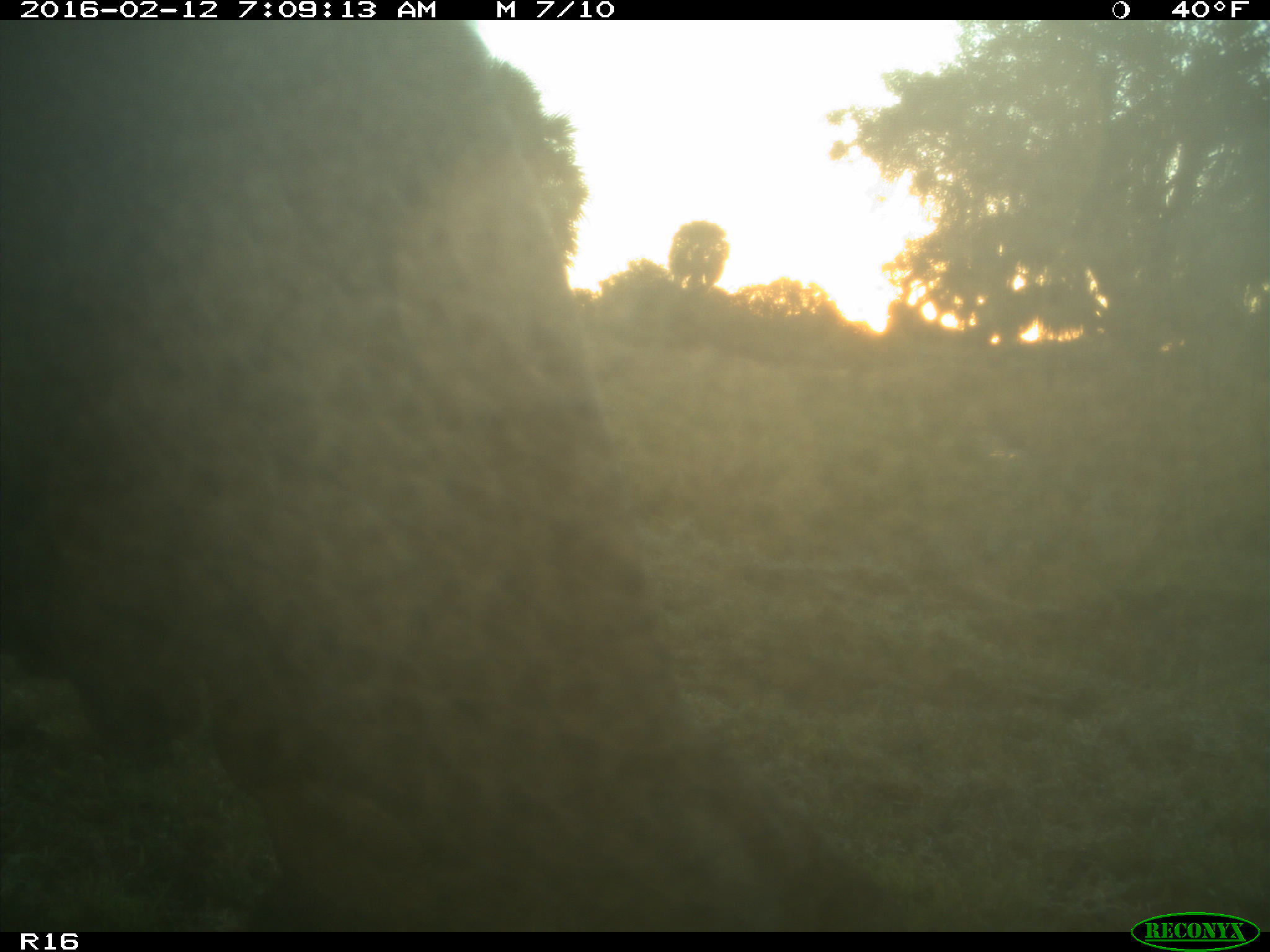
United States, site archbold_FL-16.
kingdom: Animalia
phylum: Chordata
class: Mammalia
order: Artiodactyla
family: Bovidae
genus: Bos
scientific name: Bos taurus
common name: domestic cow